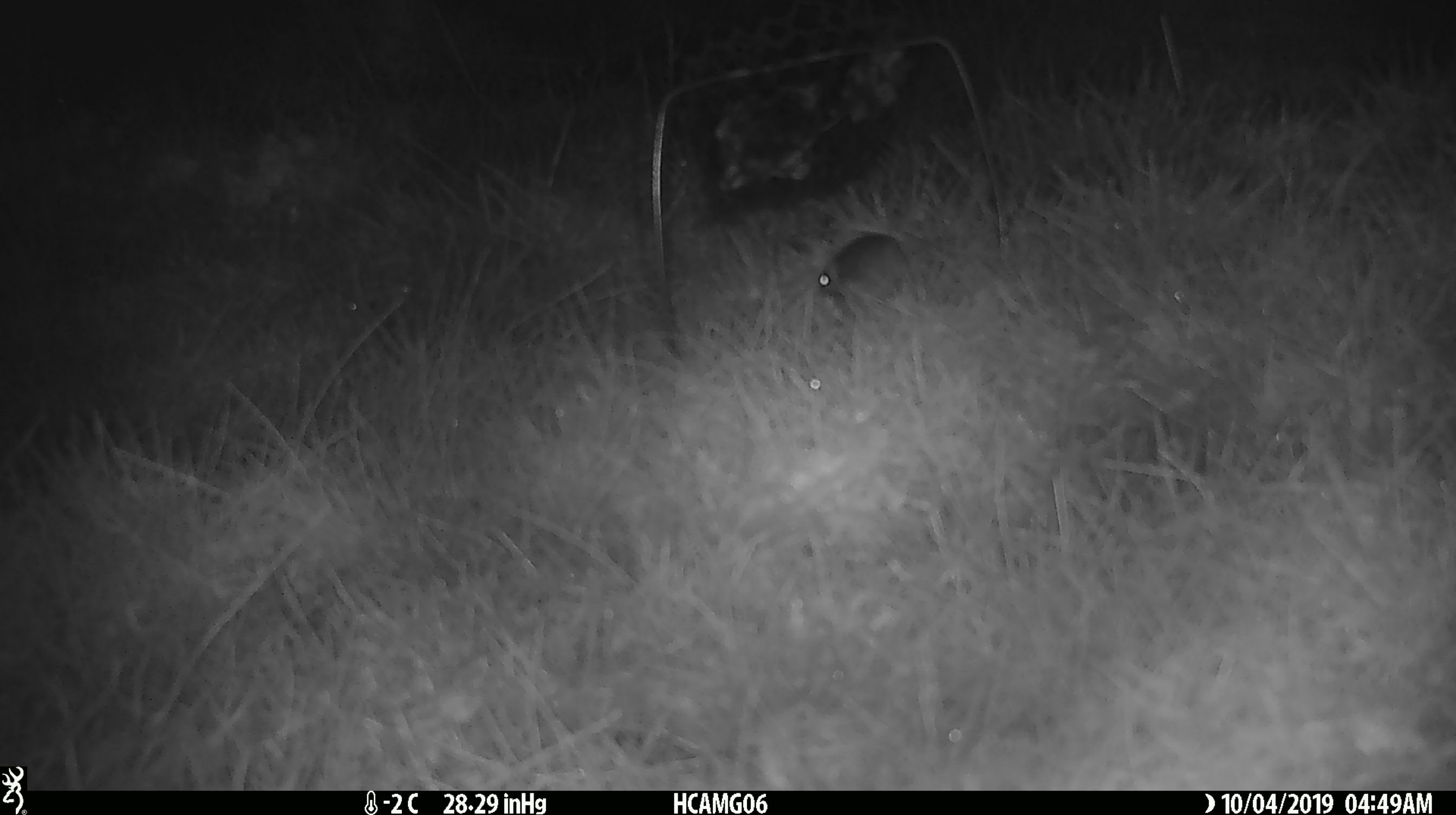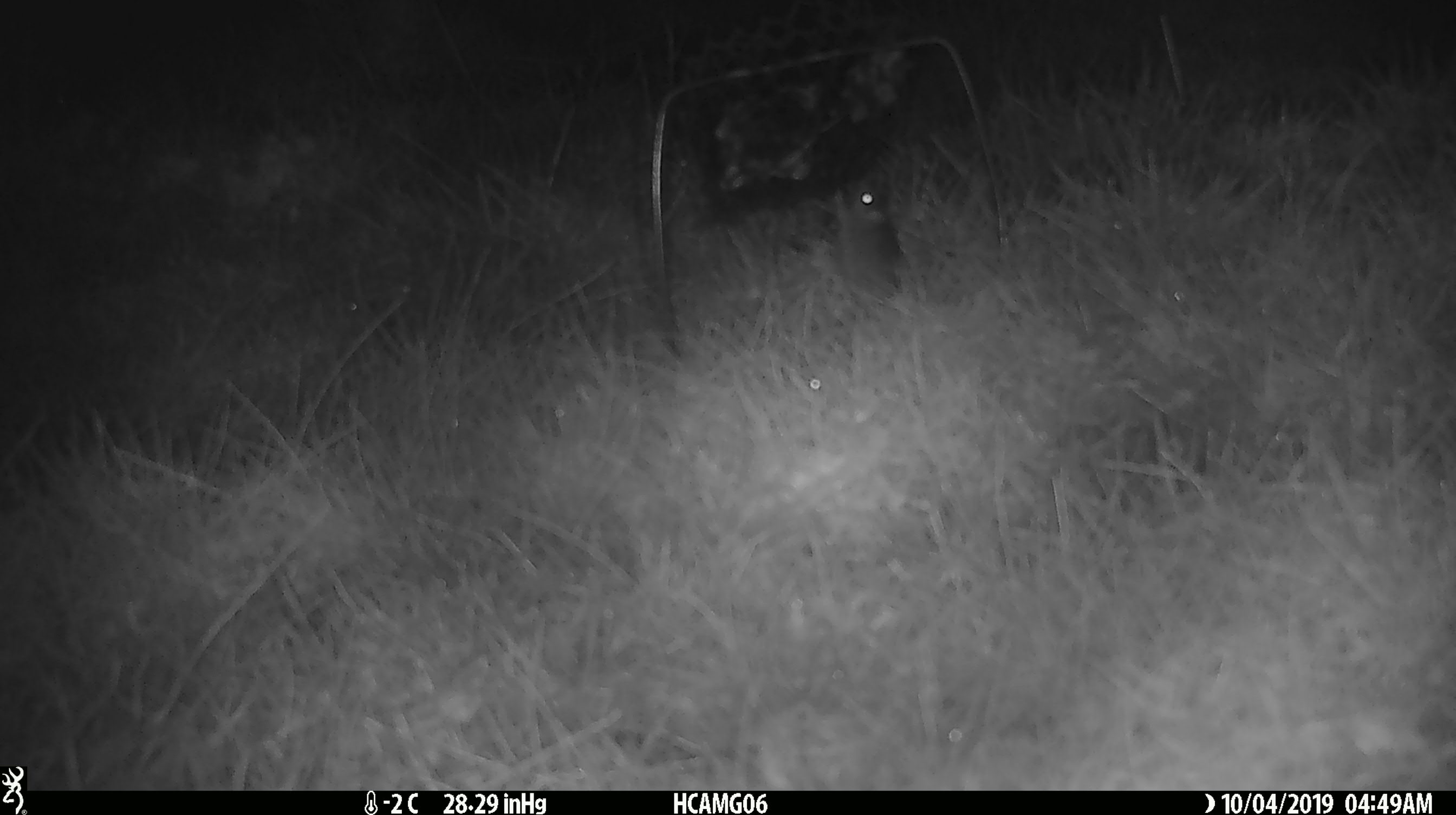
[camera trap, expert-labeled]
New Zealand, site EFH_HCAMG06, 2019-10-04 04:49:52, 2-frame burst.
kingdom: Animalia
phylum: Chordata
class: Mammalia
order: Rodentia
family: Muridae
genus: Mus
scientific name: Mus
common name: mouse